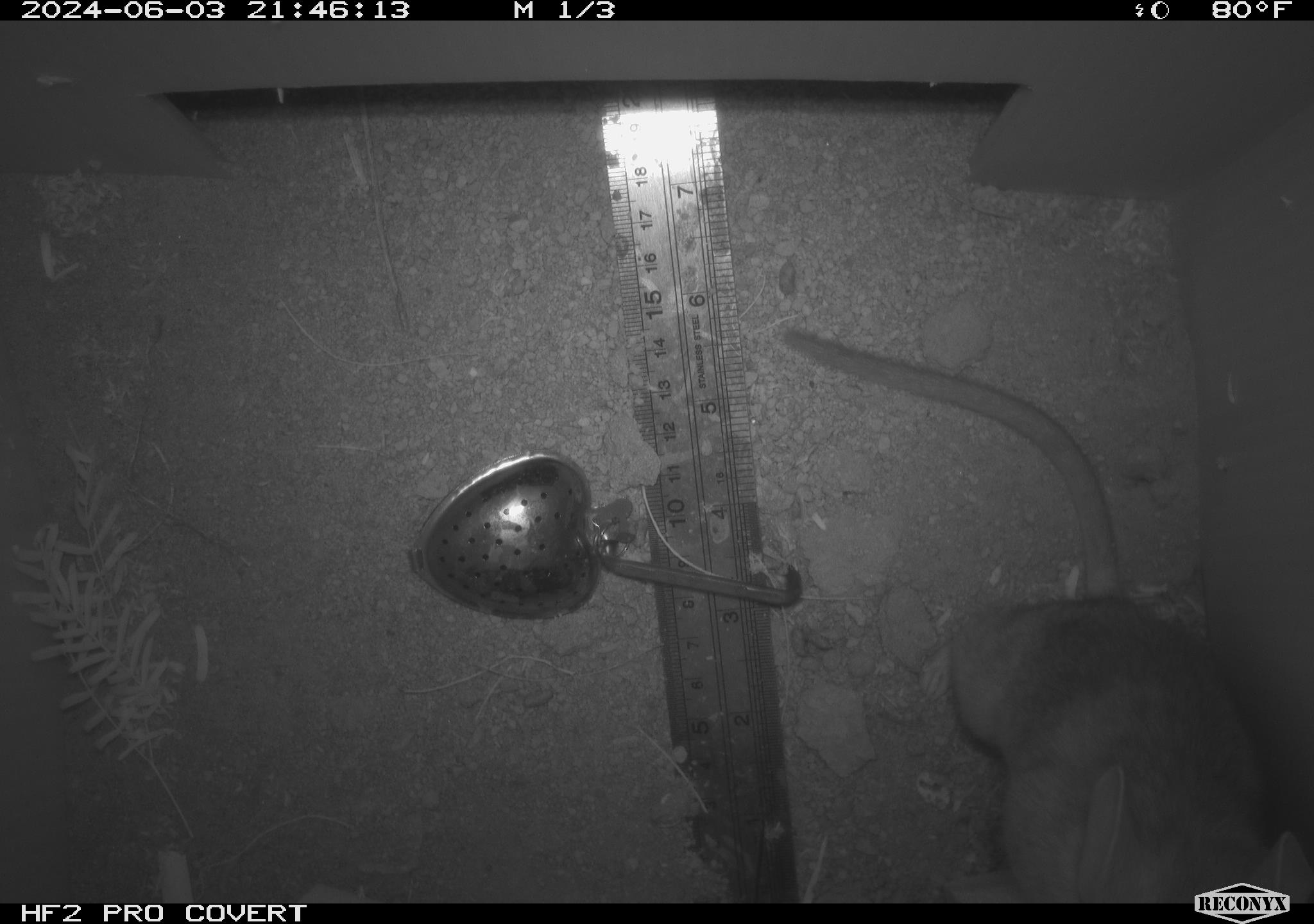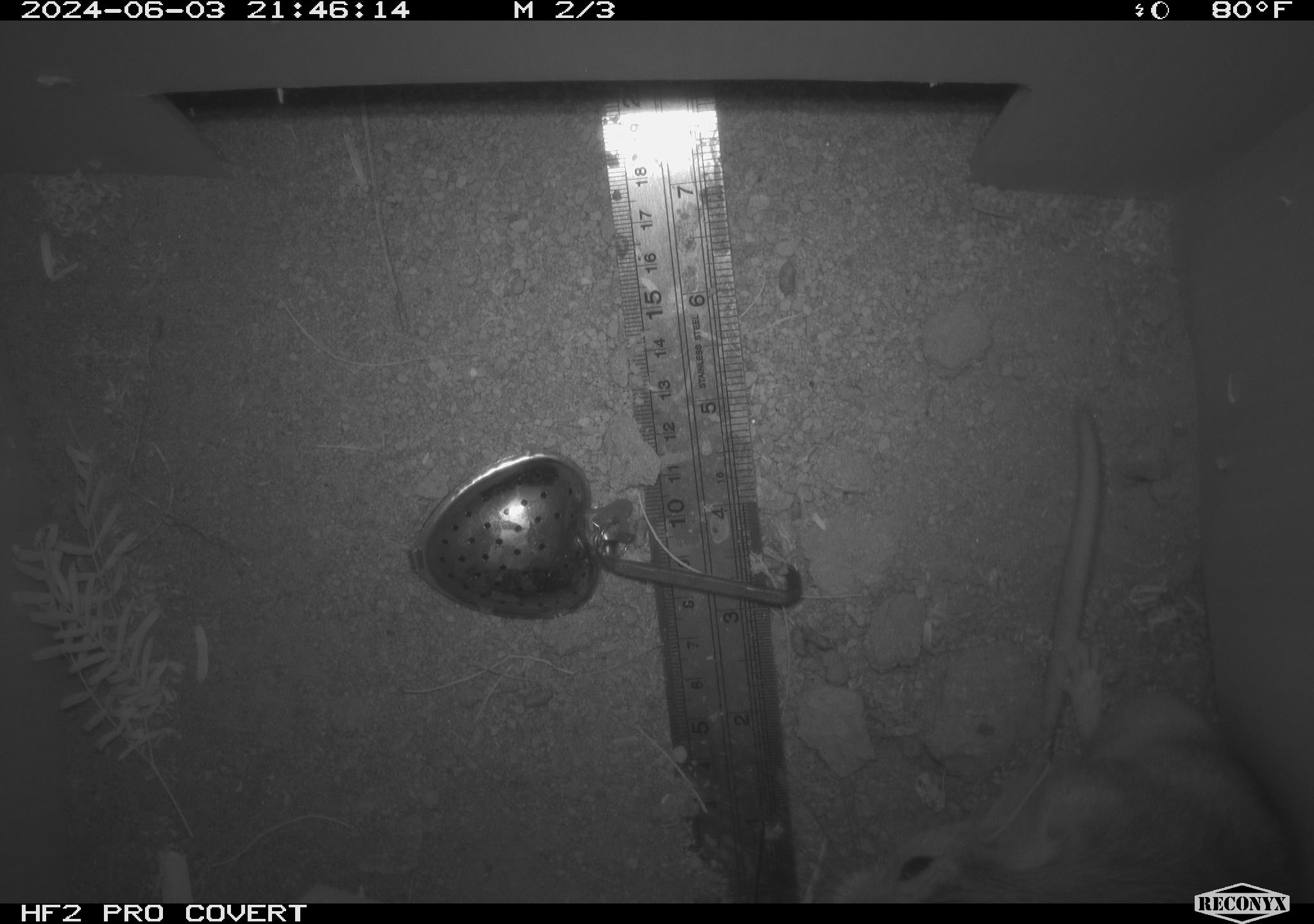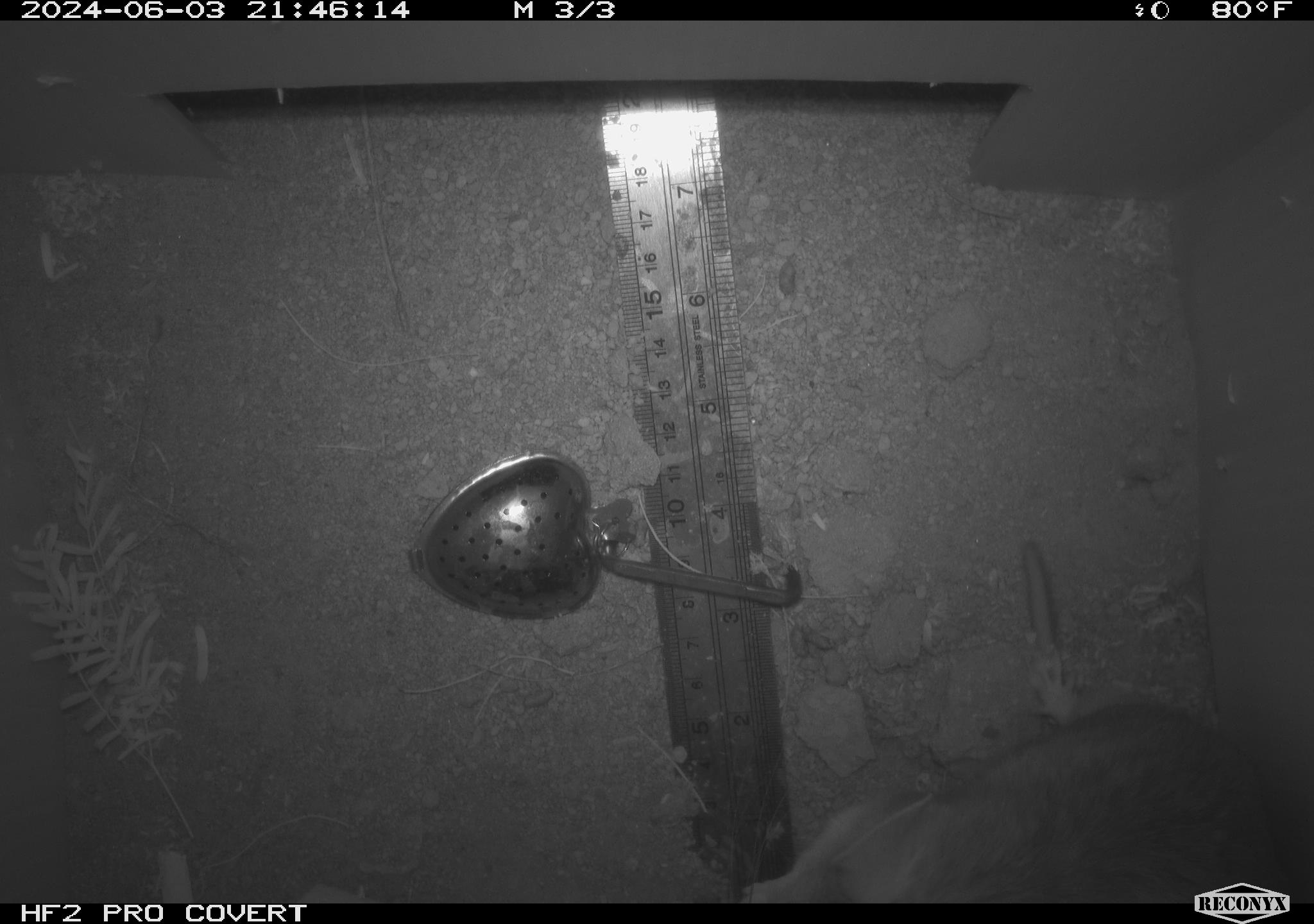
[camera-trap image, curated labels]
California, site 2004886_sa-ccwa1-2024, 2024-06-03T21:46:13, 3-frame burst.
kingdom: Animalia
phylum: Chordata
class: Mammalia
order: Rodentia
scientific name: Rodentia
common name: woodrat or rat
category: woodrat or rat species